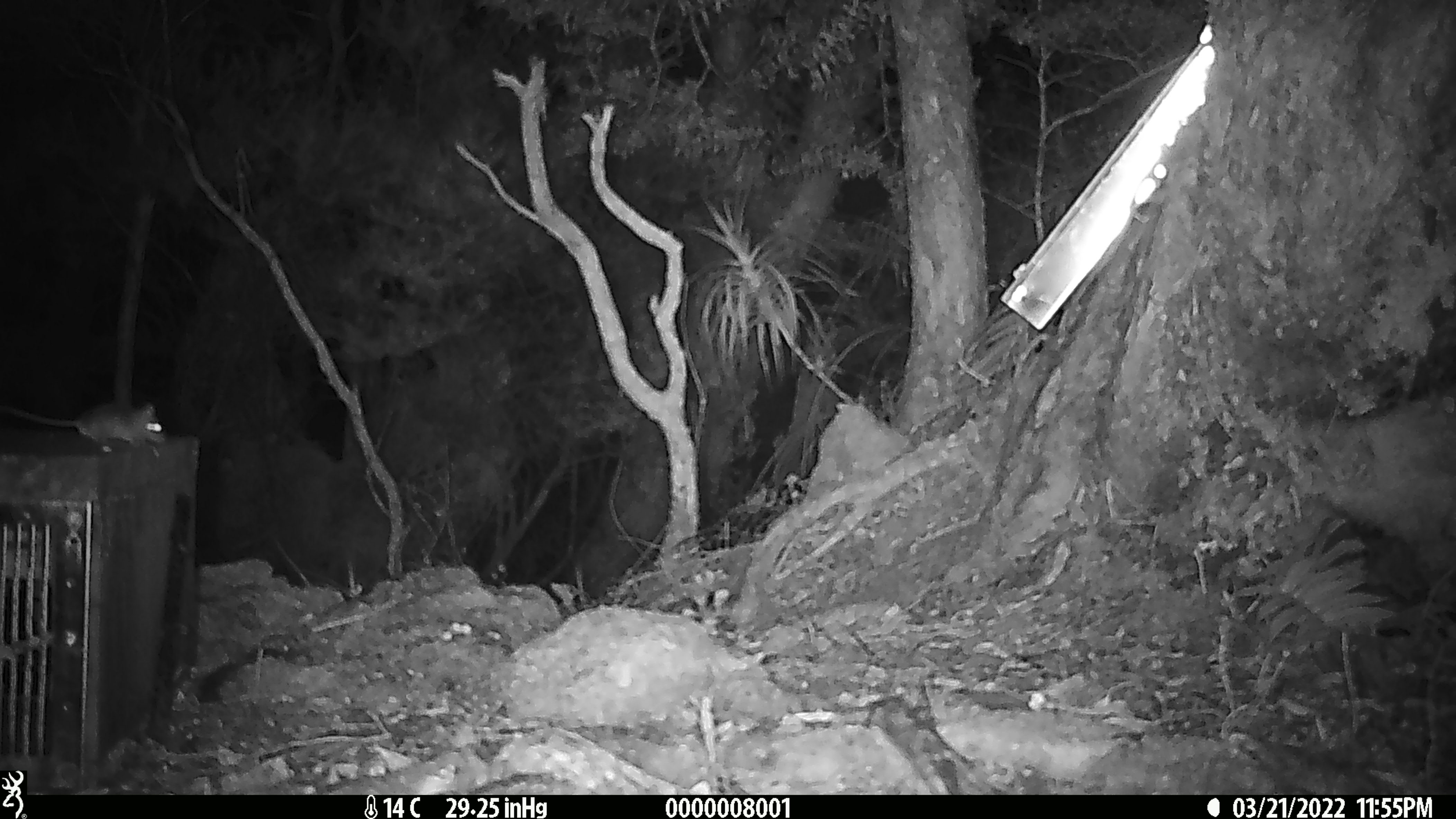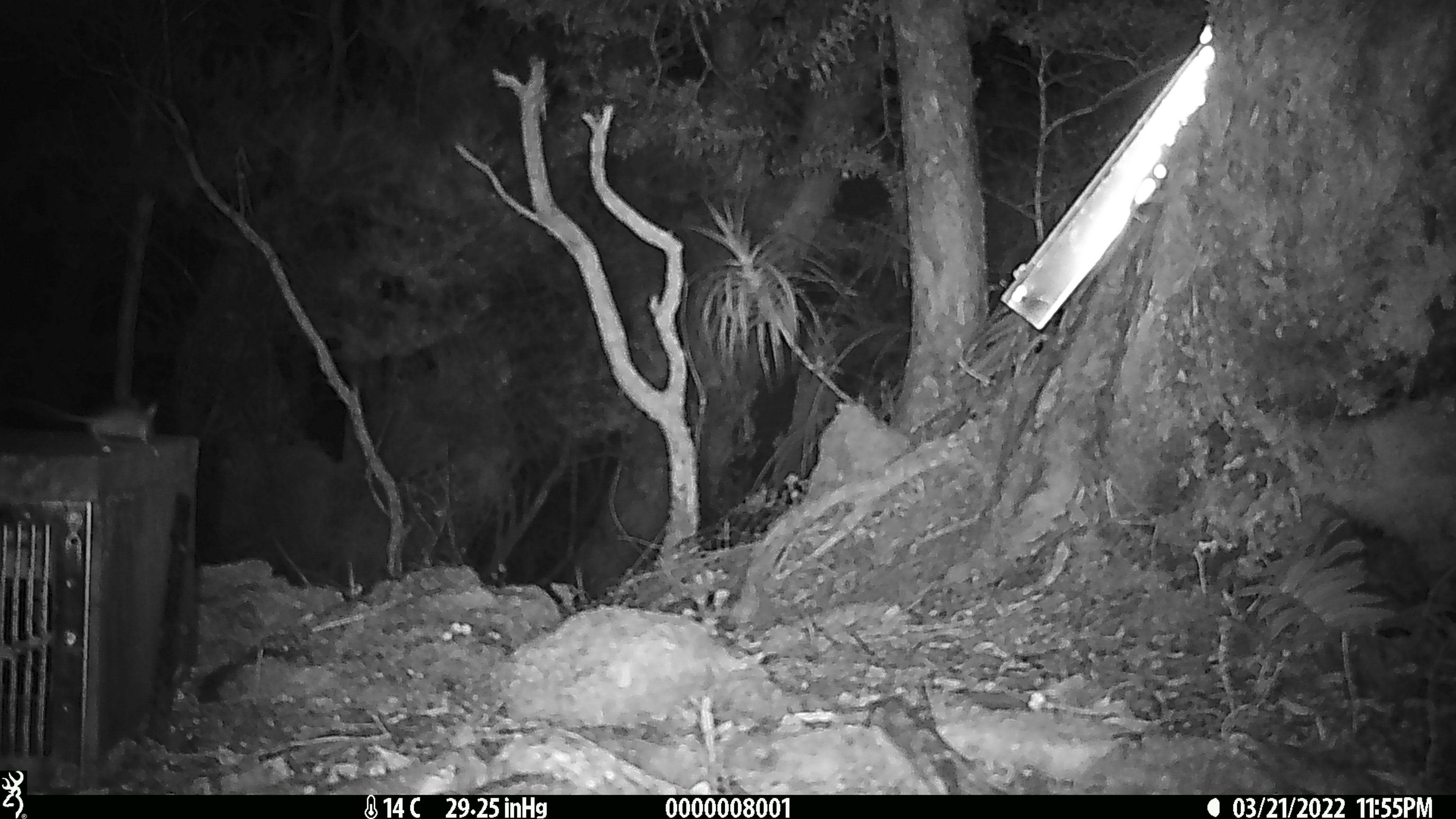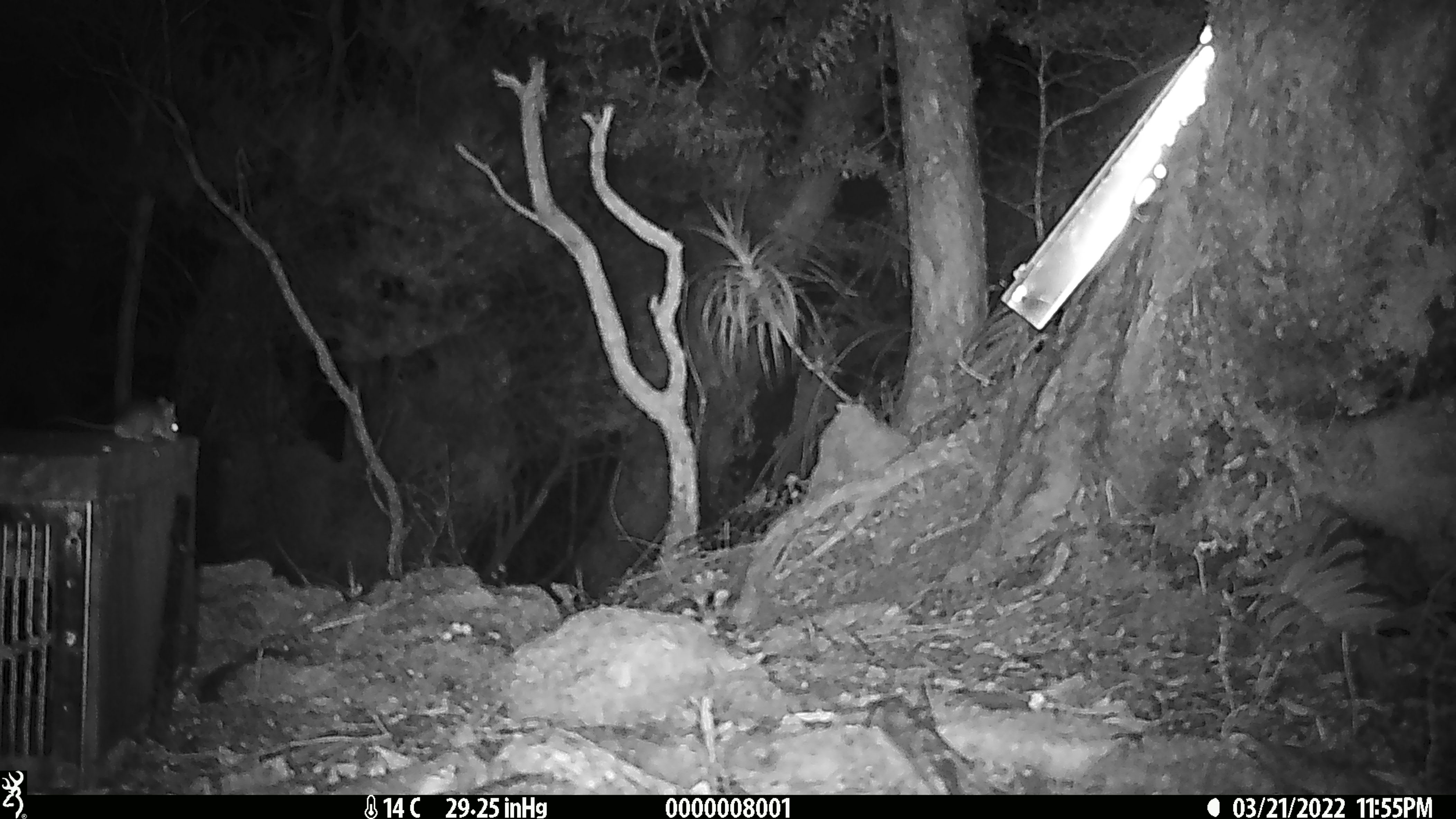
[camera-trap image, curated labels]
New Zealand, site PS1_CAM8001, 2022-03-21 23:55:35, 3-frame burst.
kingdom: Animalia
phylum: Chordata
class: Mammalia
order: Rodentia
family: Muridae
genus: Mus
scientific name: Mus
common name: mouse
Mouse (Mus).